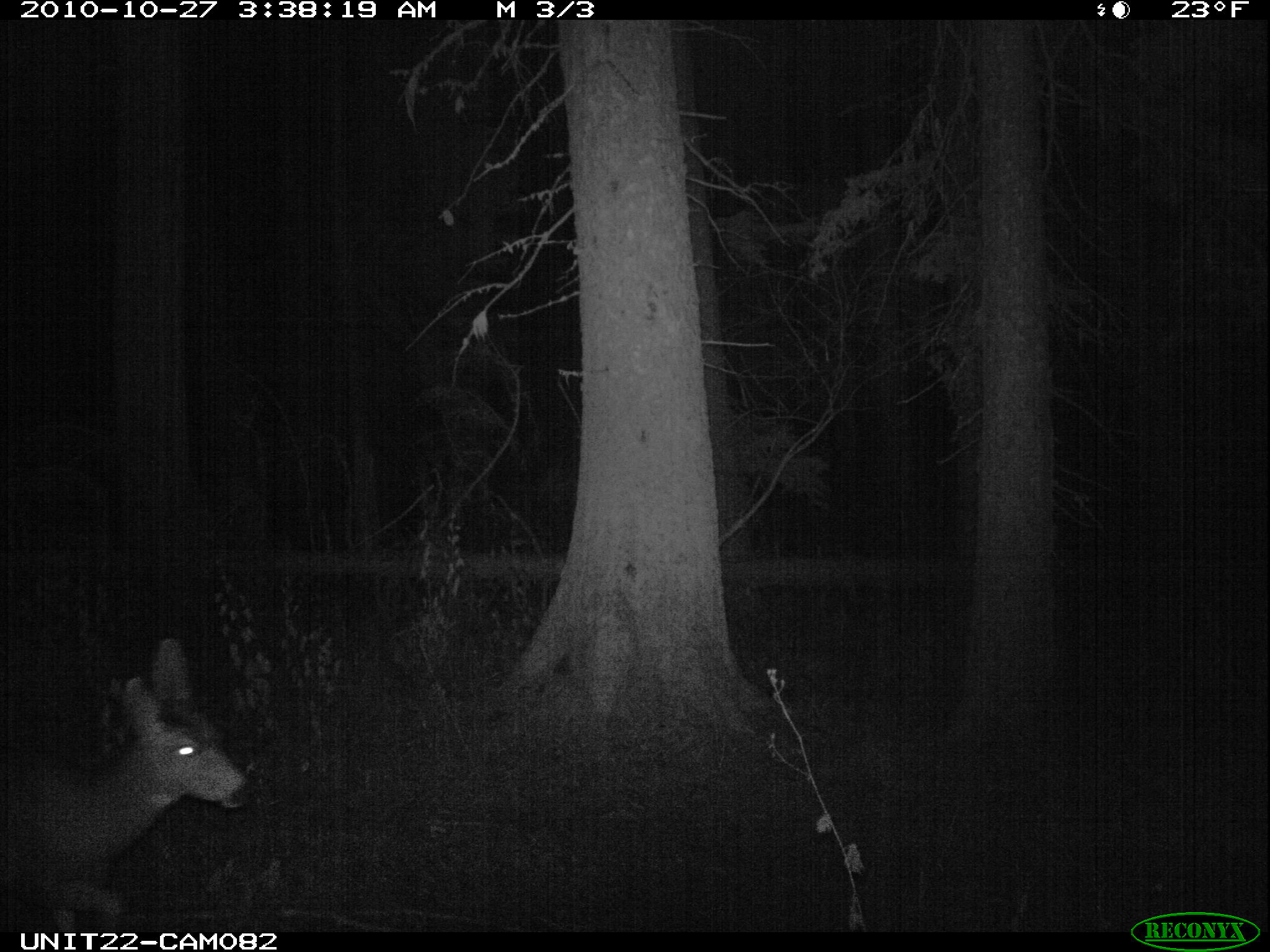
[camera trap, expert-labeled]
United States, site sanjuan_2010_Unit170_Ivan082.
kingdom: Animalia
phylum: Chordata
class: Mammalia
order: Artiodactyla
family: Cervidae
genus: Odocoileus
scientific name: Odocoileus hemionus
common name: mule deer